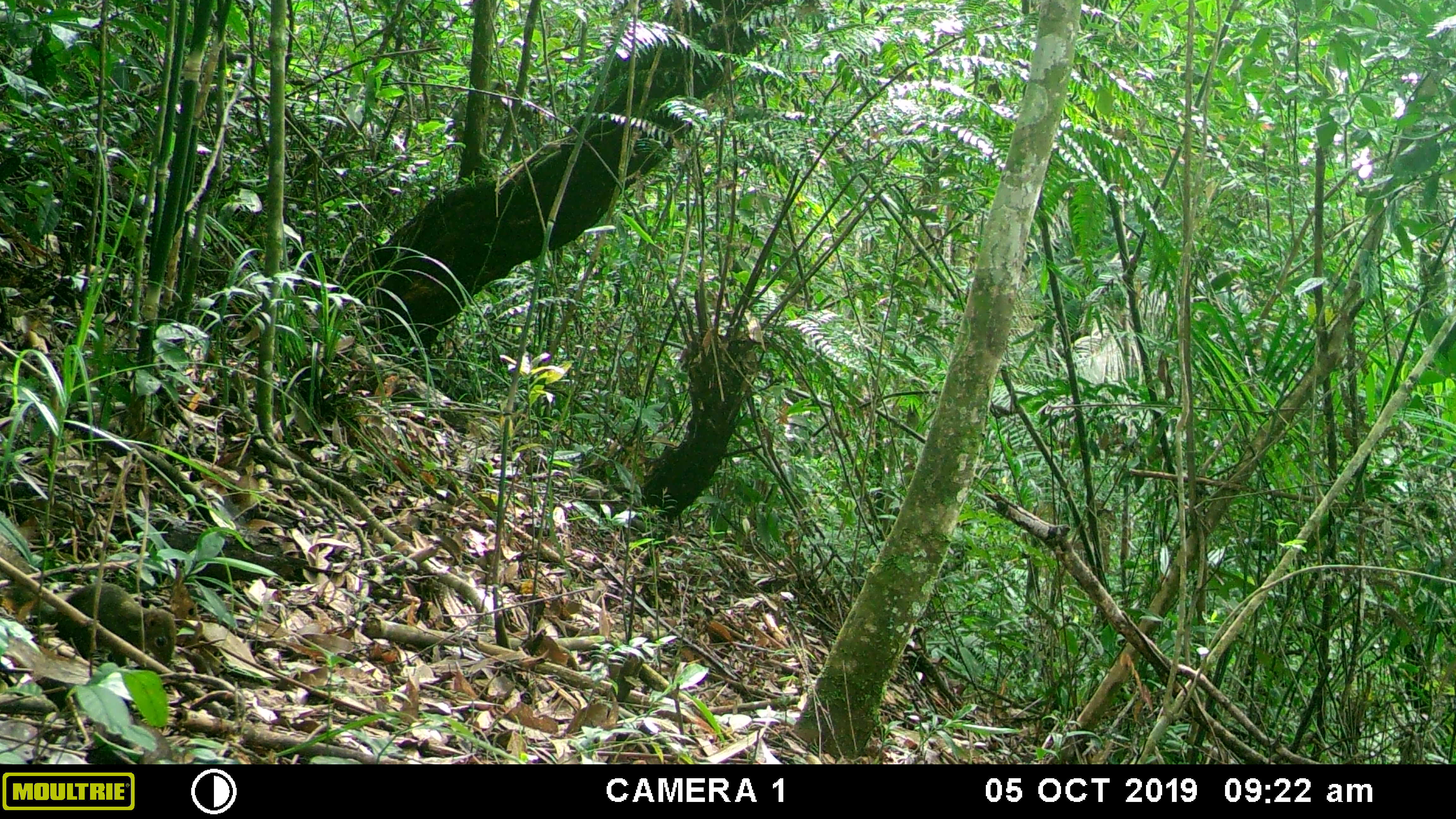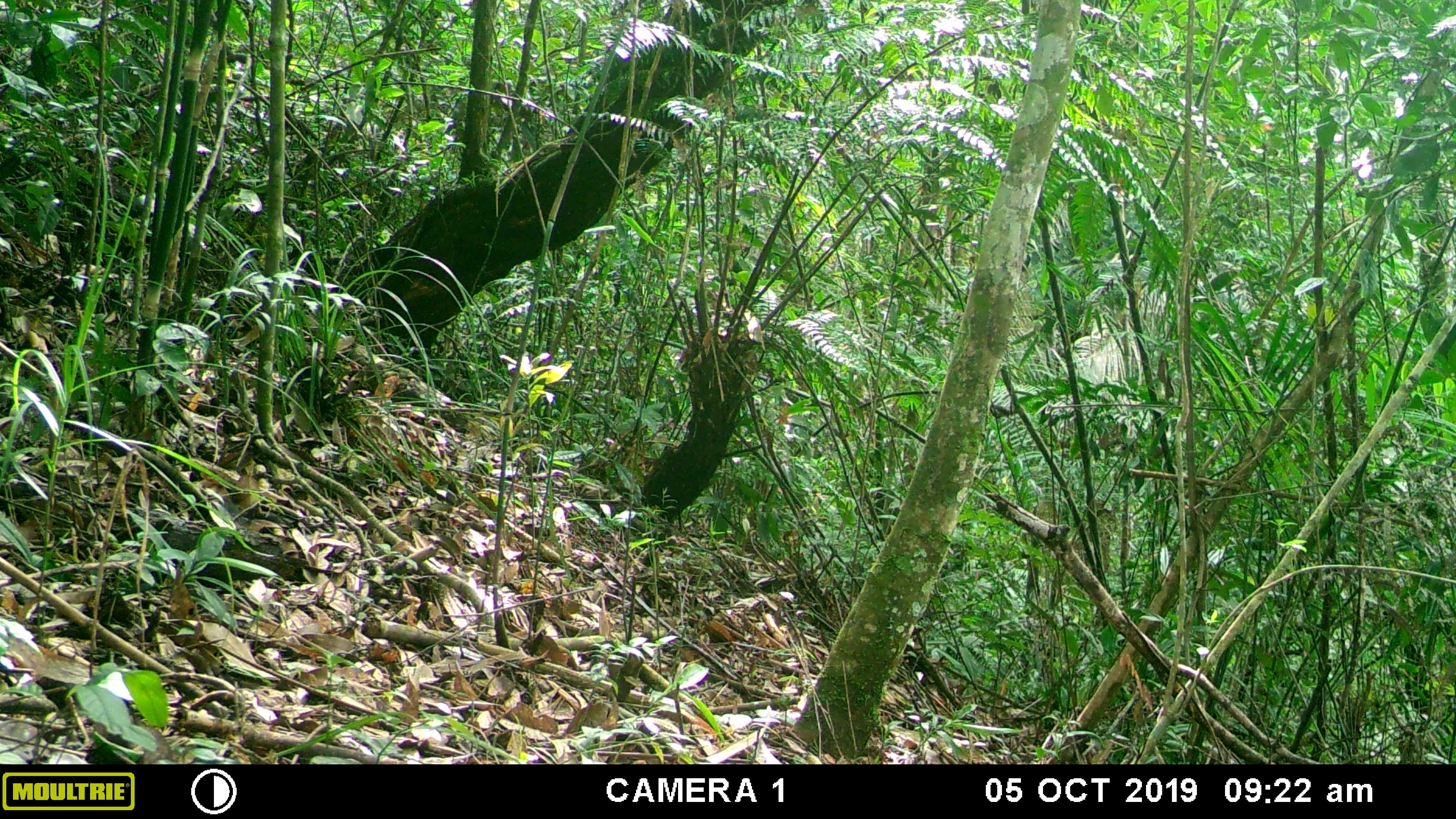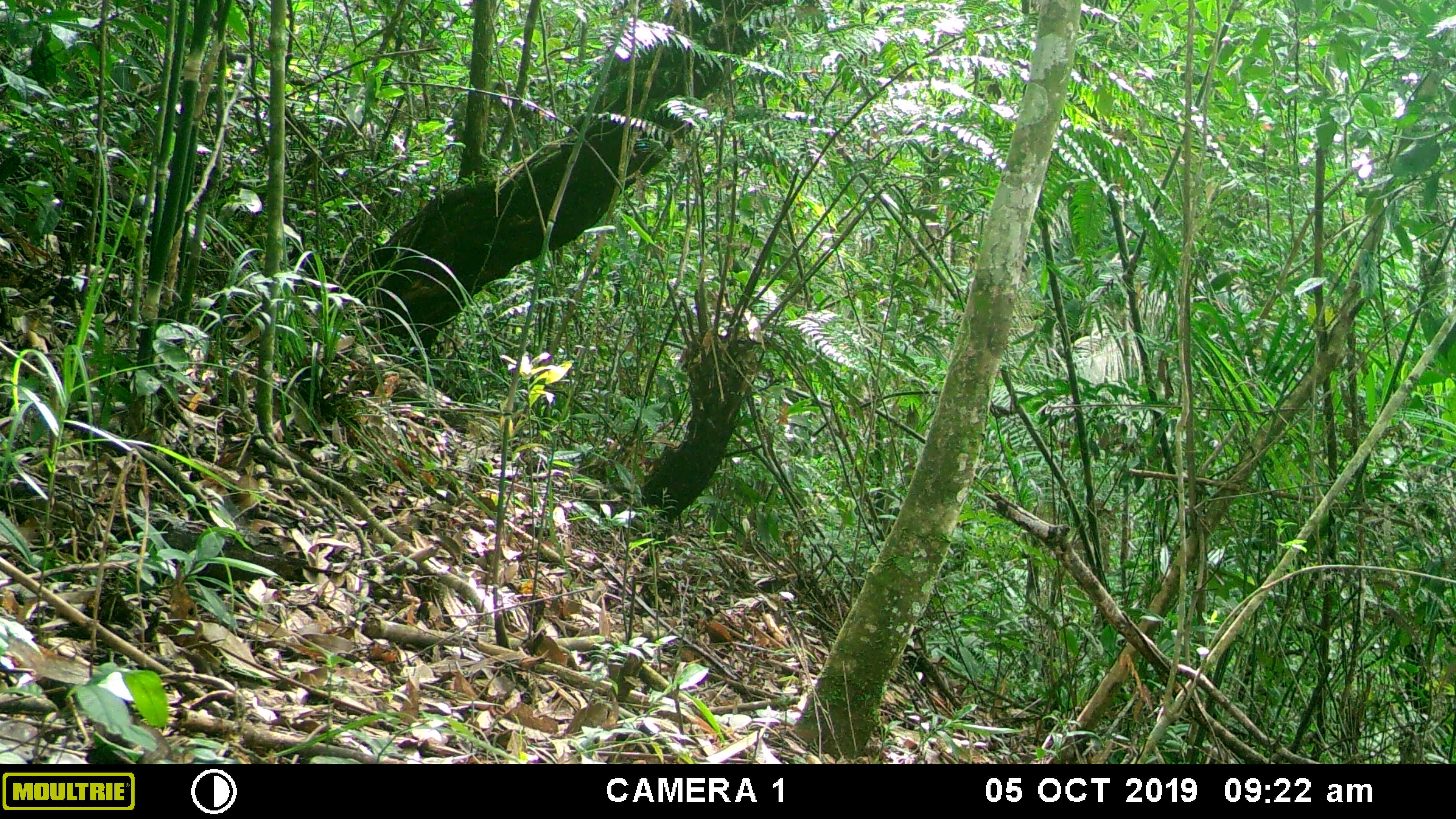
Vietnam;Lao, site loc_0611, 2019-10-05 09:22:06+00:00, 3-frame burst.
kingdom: Animalia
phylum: Chordata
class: Mammalia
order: Scandentia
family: Tupaiidae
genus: Tupaia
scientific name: Tupaia belangeri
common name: northern treeshrew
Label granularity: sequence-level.